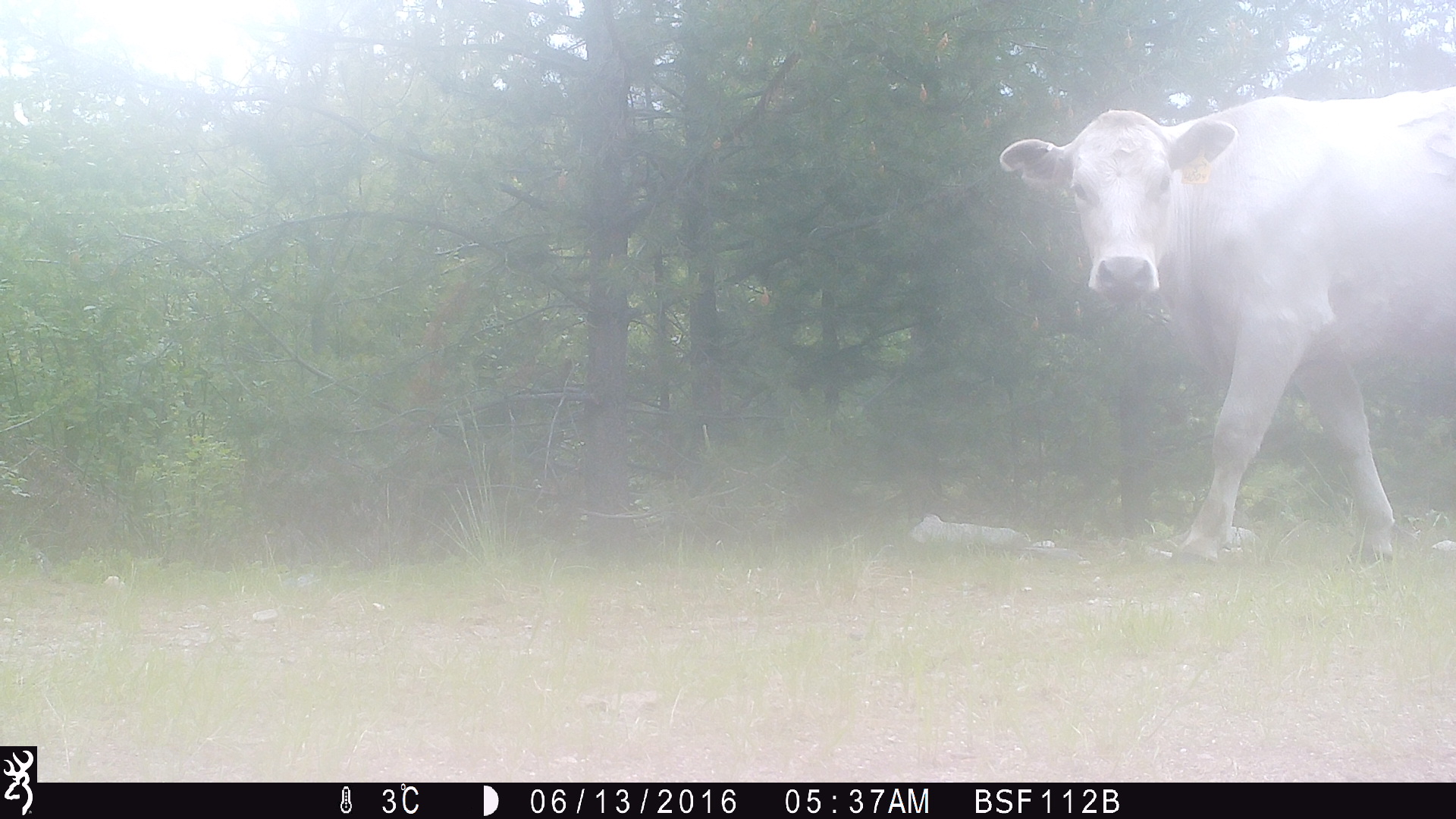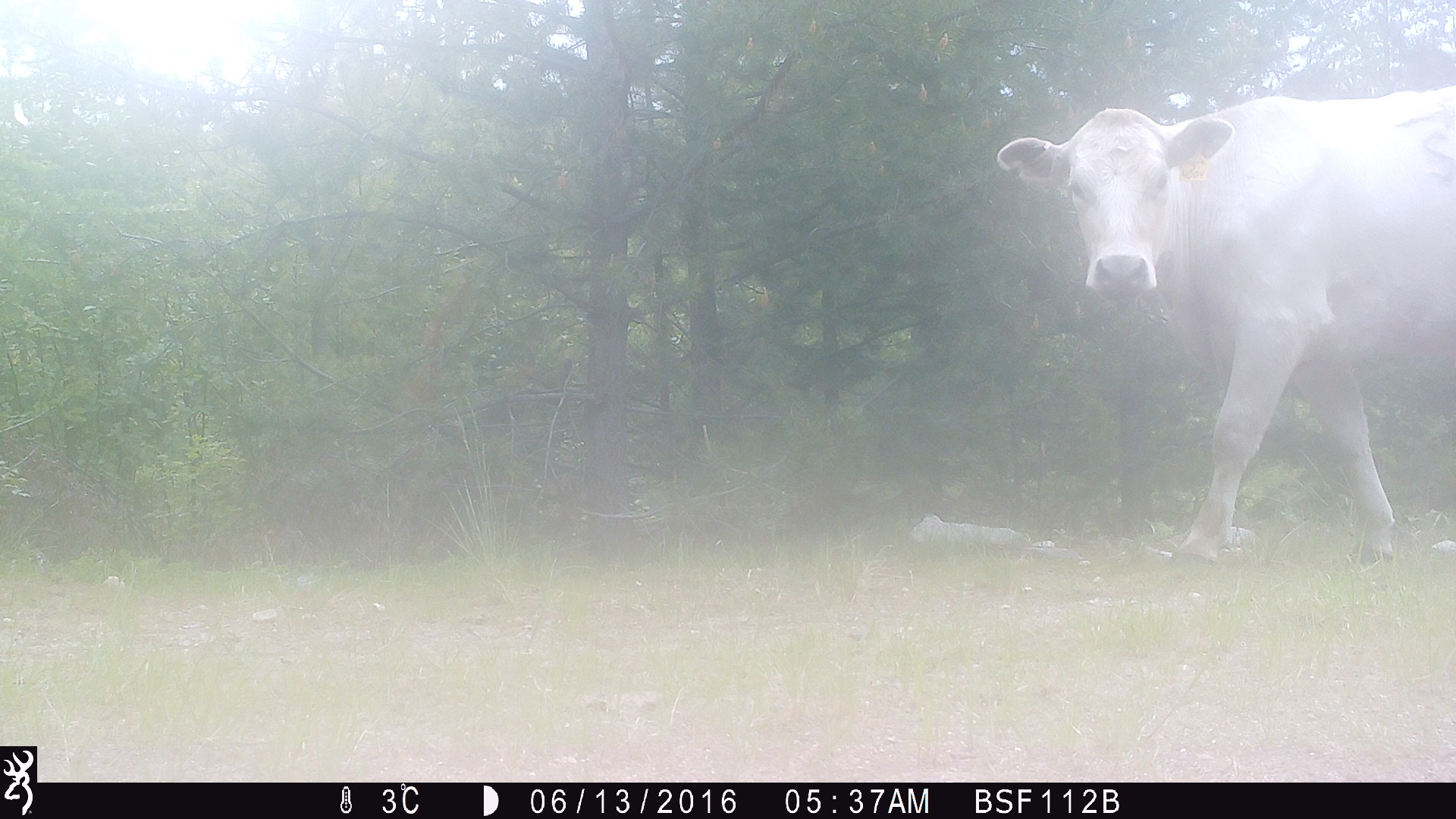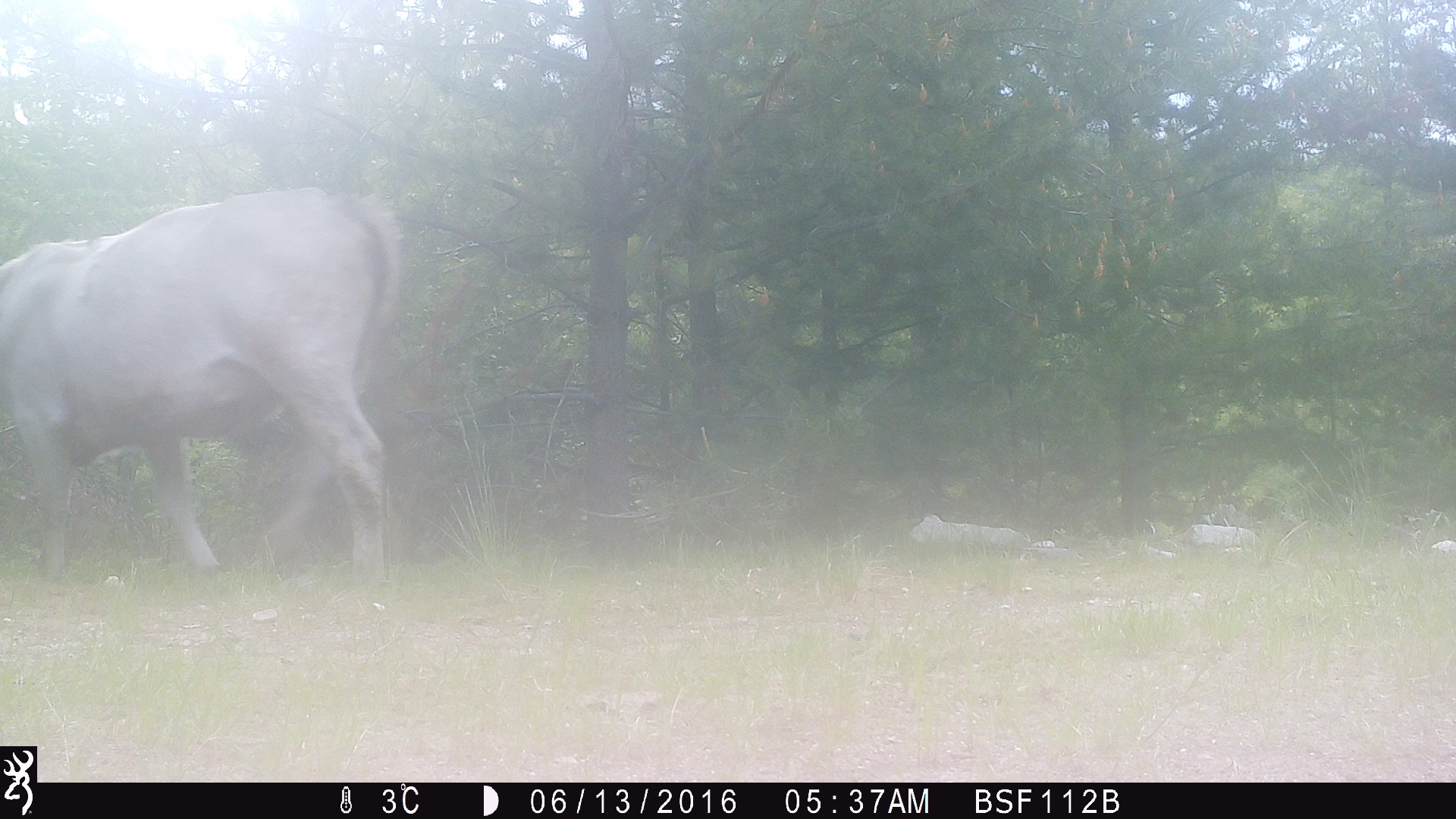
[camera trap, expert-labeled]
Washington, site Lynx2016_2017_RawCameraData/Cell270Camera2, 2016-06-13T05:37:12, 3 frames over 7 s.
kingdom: Animalia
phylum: Chordata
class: Mammalia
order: Artiodactyla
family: Bovidae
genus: Bos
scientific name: Bos taurus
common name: domestic cattle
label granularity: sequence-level